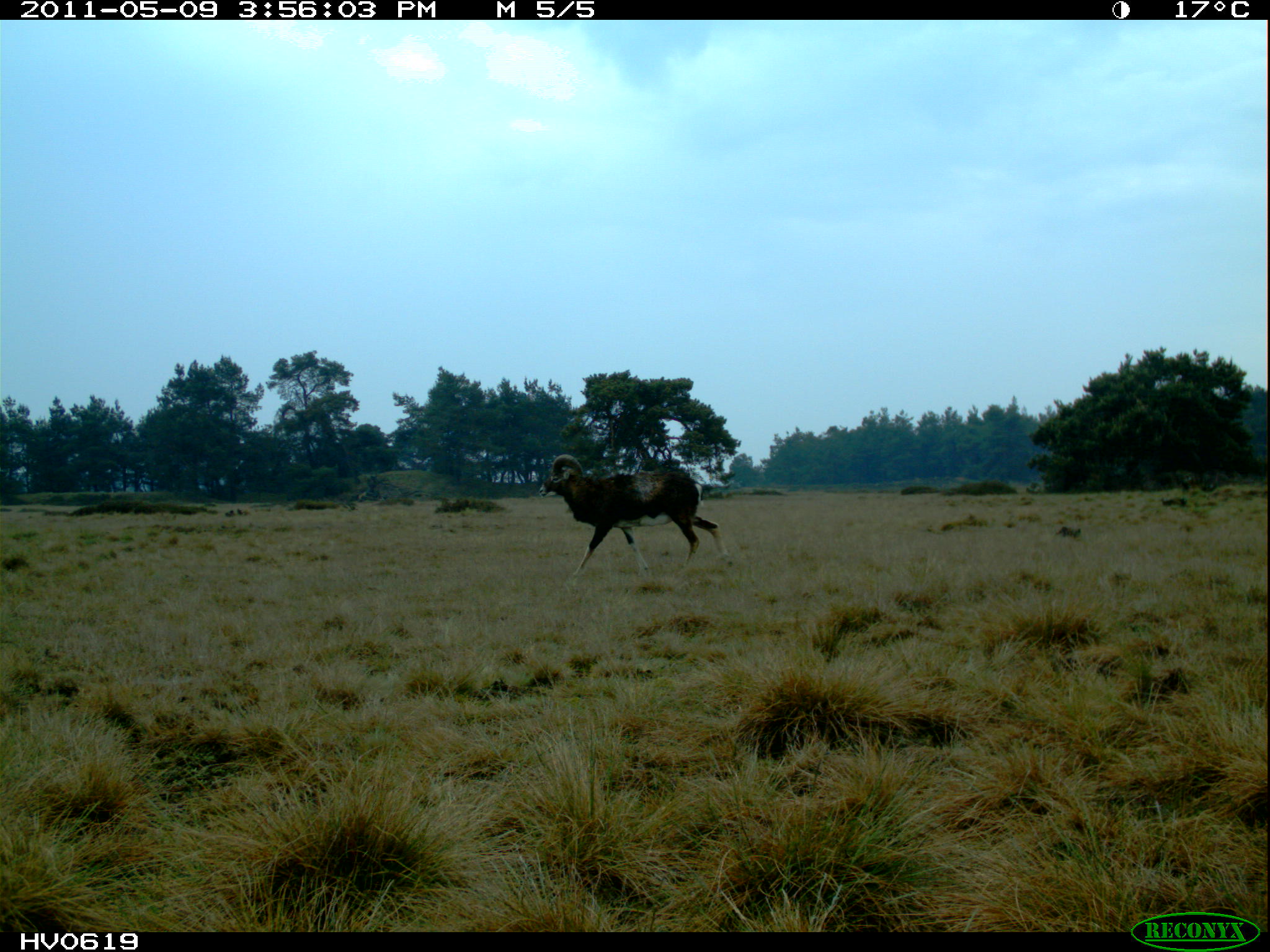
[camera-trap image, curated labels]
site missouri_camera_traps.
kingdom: Animalia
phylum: Chordata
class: Mammalia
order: Artiodactyla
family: Bovidae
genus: Ovis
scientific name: Ovis ammon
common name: mouflon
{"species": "mouflon (Ovis ammon)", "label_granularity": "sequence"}